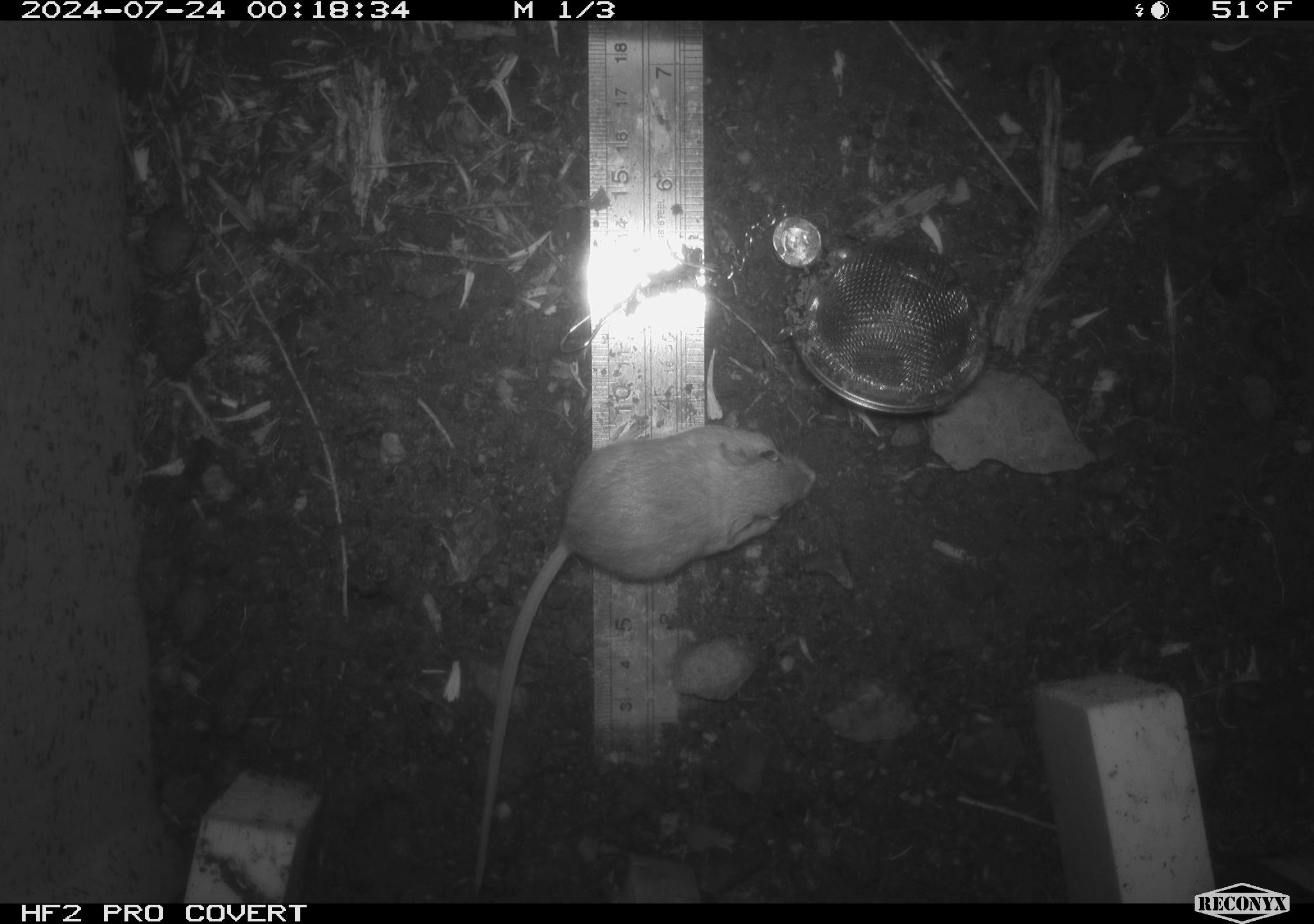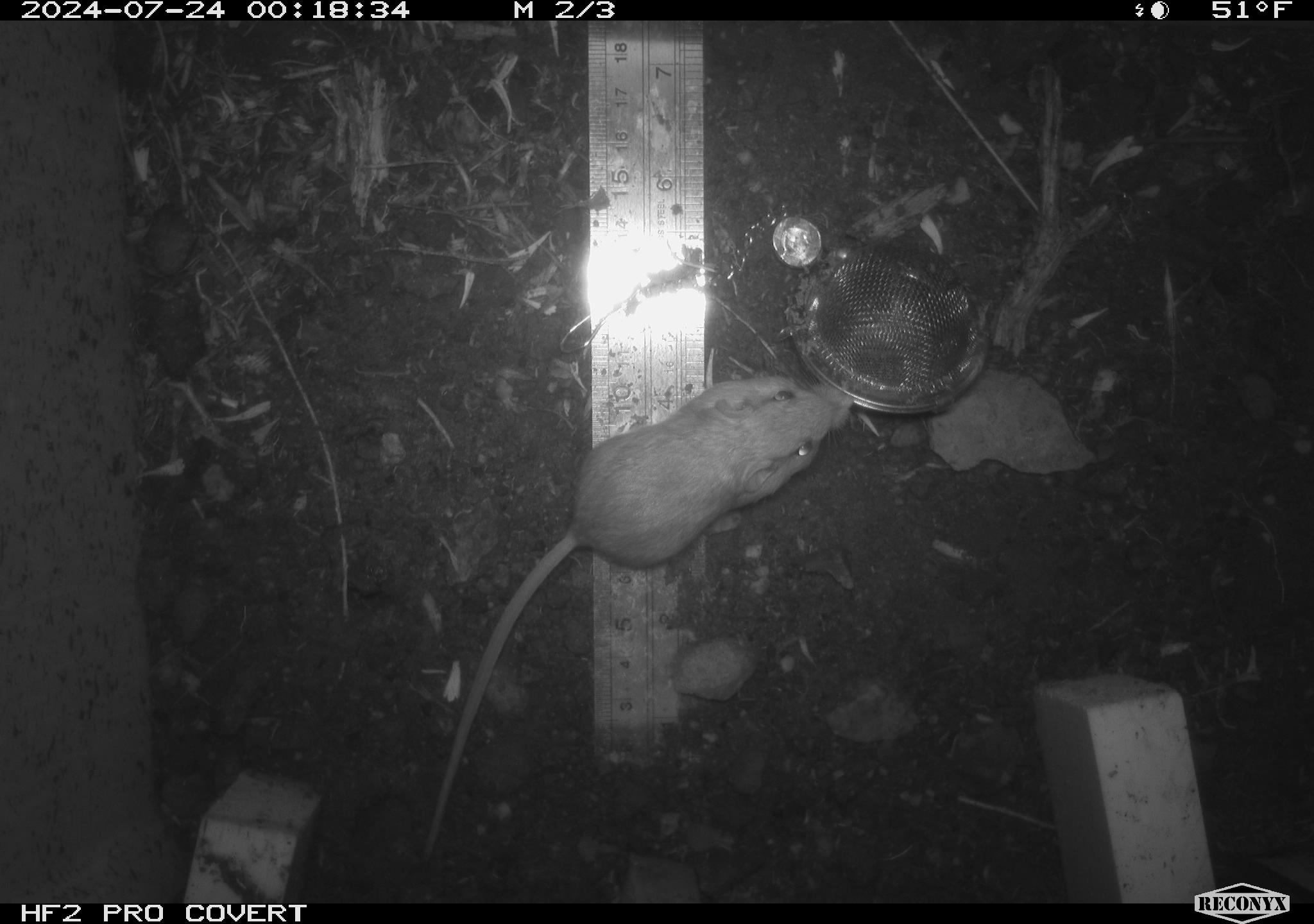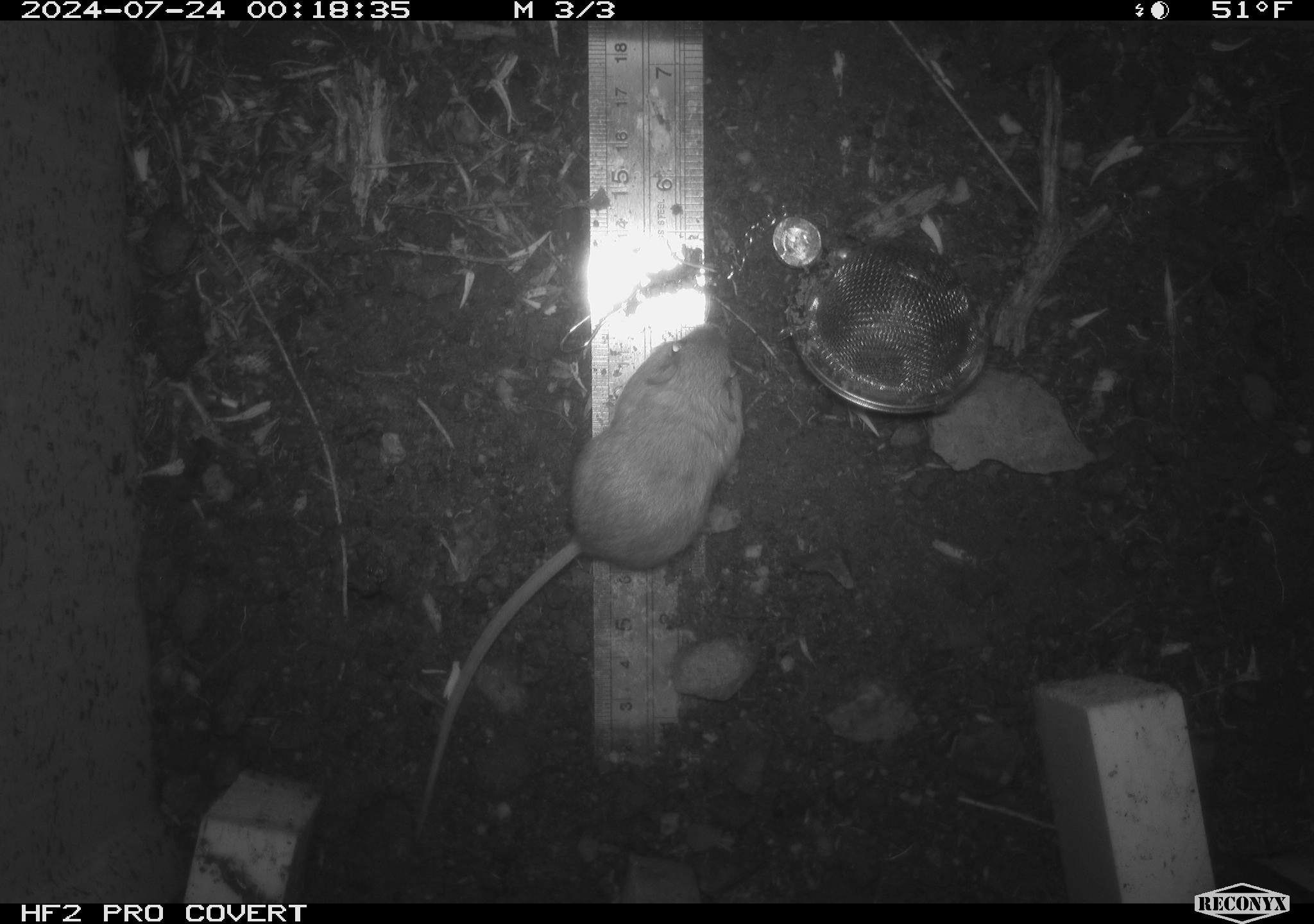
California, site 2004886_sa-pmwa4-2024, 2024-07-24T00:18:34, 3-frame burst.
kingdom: Animalia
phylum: Chordata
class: Mammalia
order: Rodentia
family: Heteromyidae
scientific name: Heteromyidae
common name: kangaroo rats and pocket mice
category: heteromyidae family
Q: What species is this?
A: Heteromyidae family (kangaroo rats and pocket mice) (Heteromyidae).